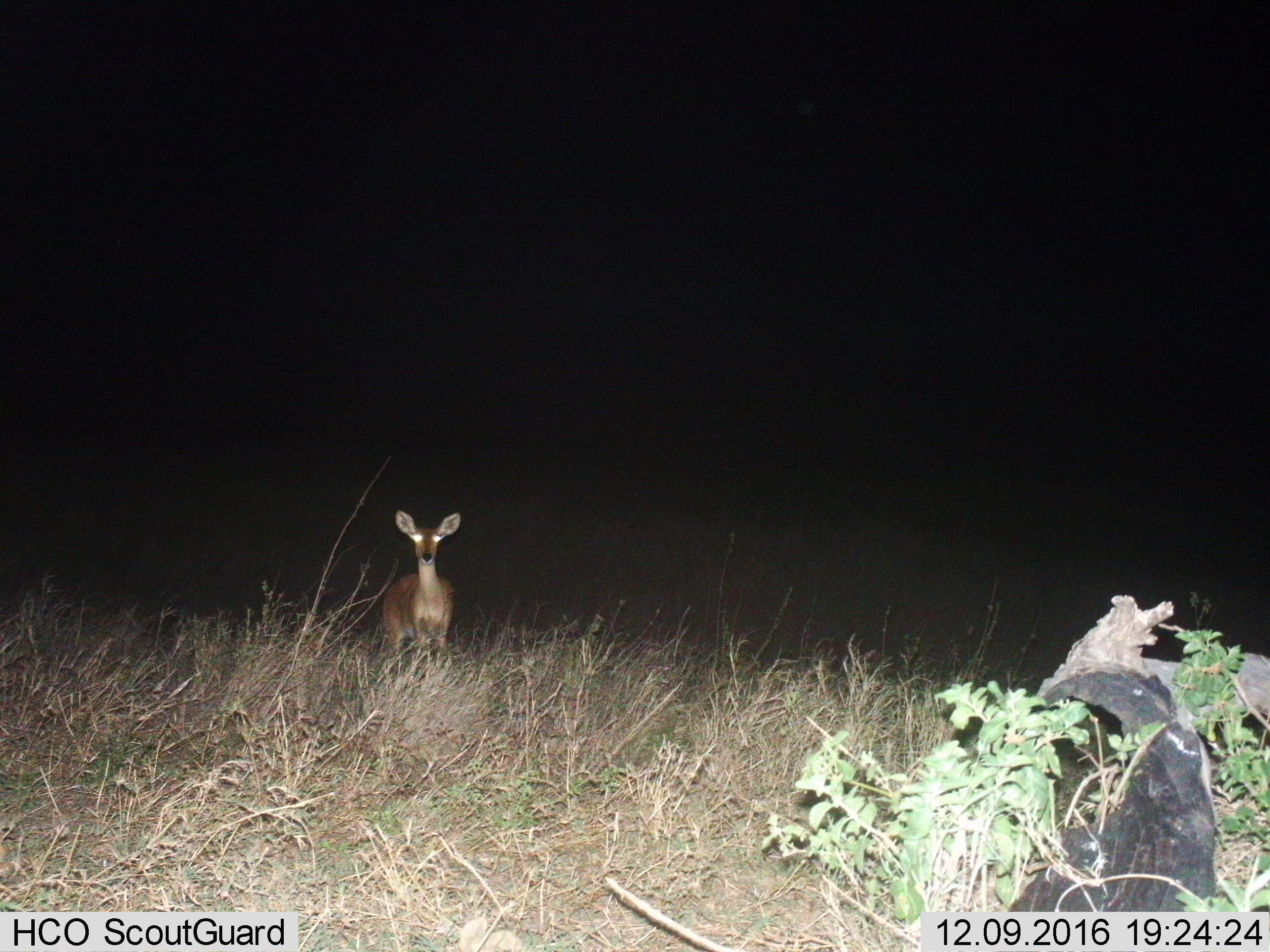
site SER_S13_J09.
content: unidentified animal